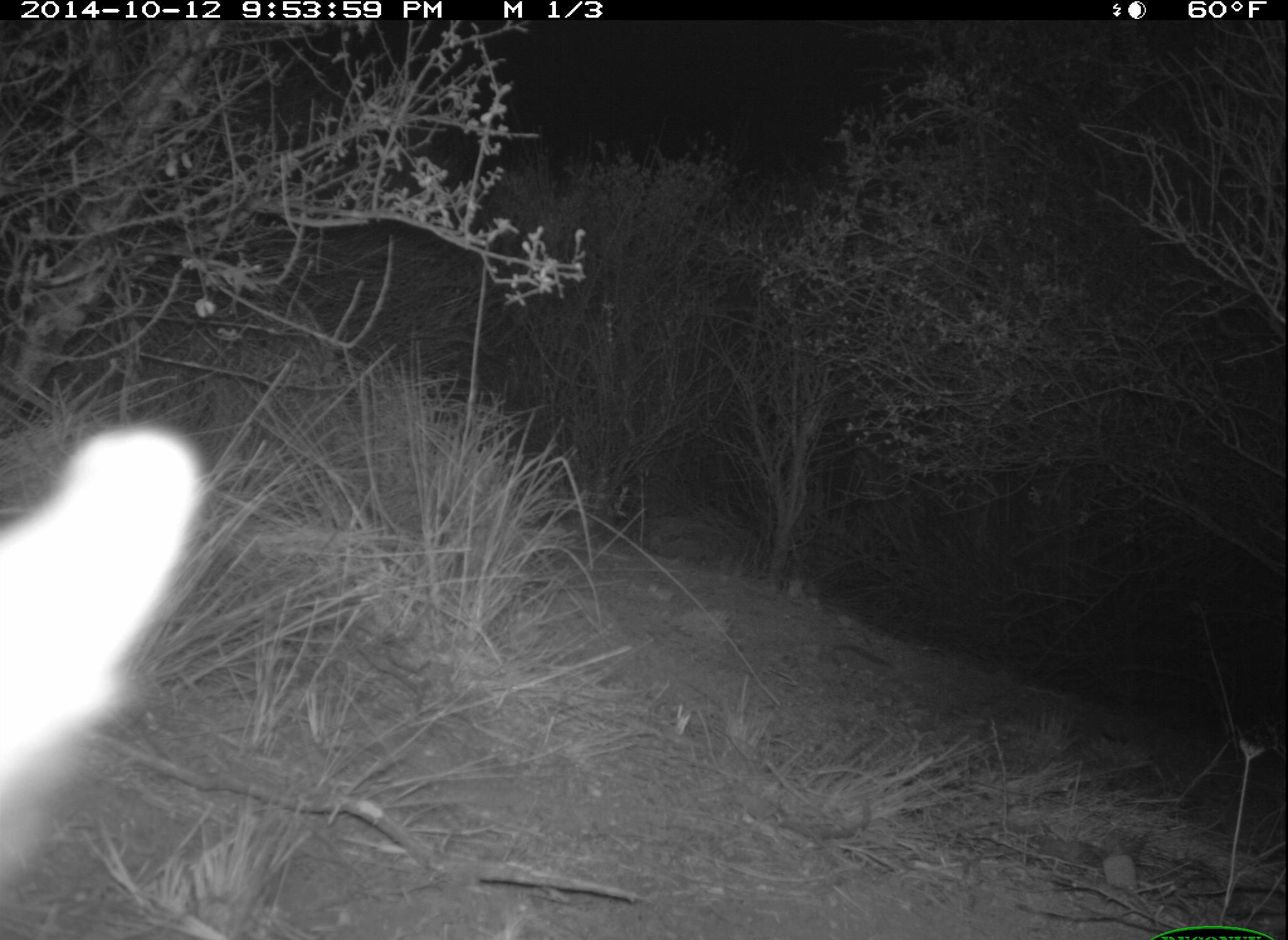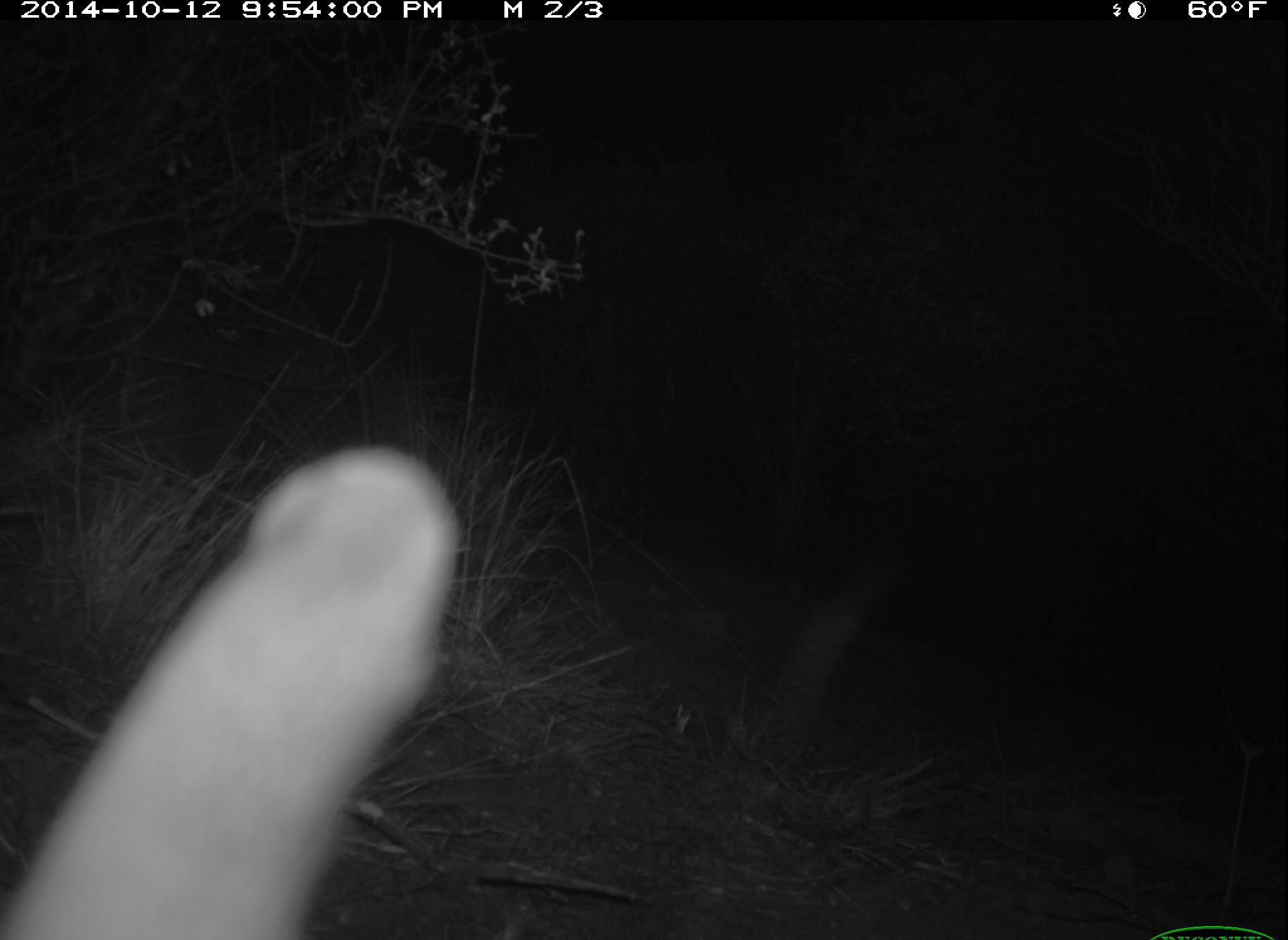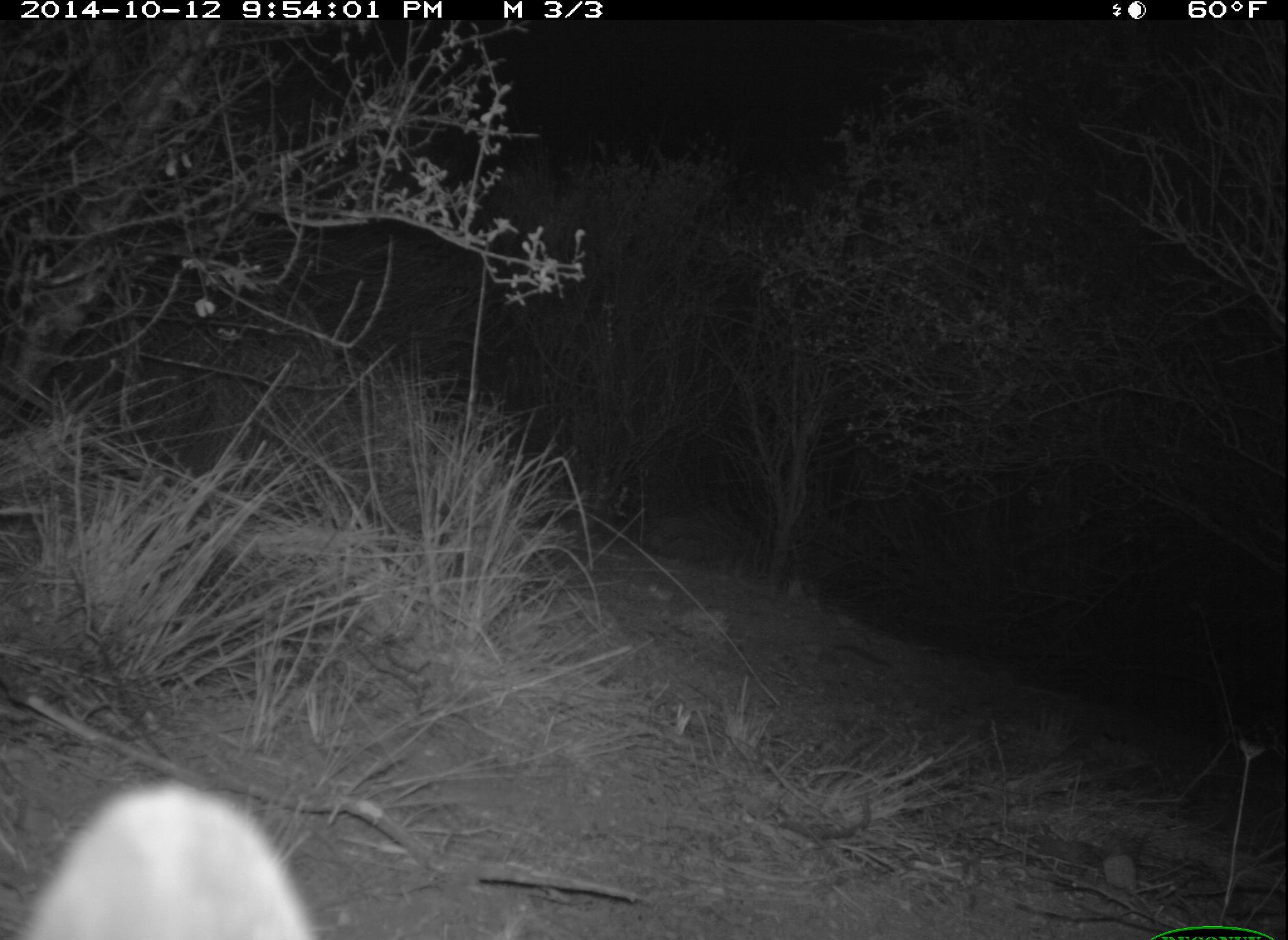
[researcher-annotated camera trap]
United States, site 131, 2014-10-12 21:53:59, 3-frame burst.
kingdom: Animalia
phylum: Chordata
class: Mammalia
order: Lagomorpha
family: Leporidae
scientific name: Leporidae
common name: rabbits and hares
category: rabbit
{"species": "rabbit (rabbits and hares) (Leporidae)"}